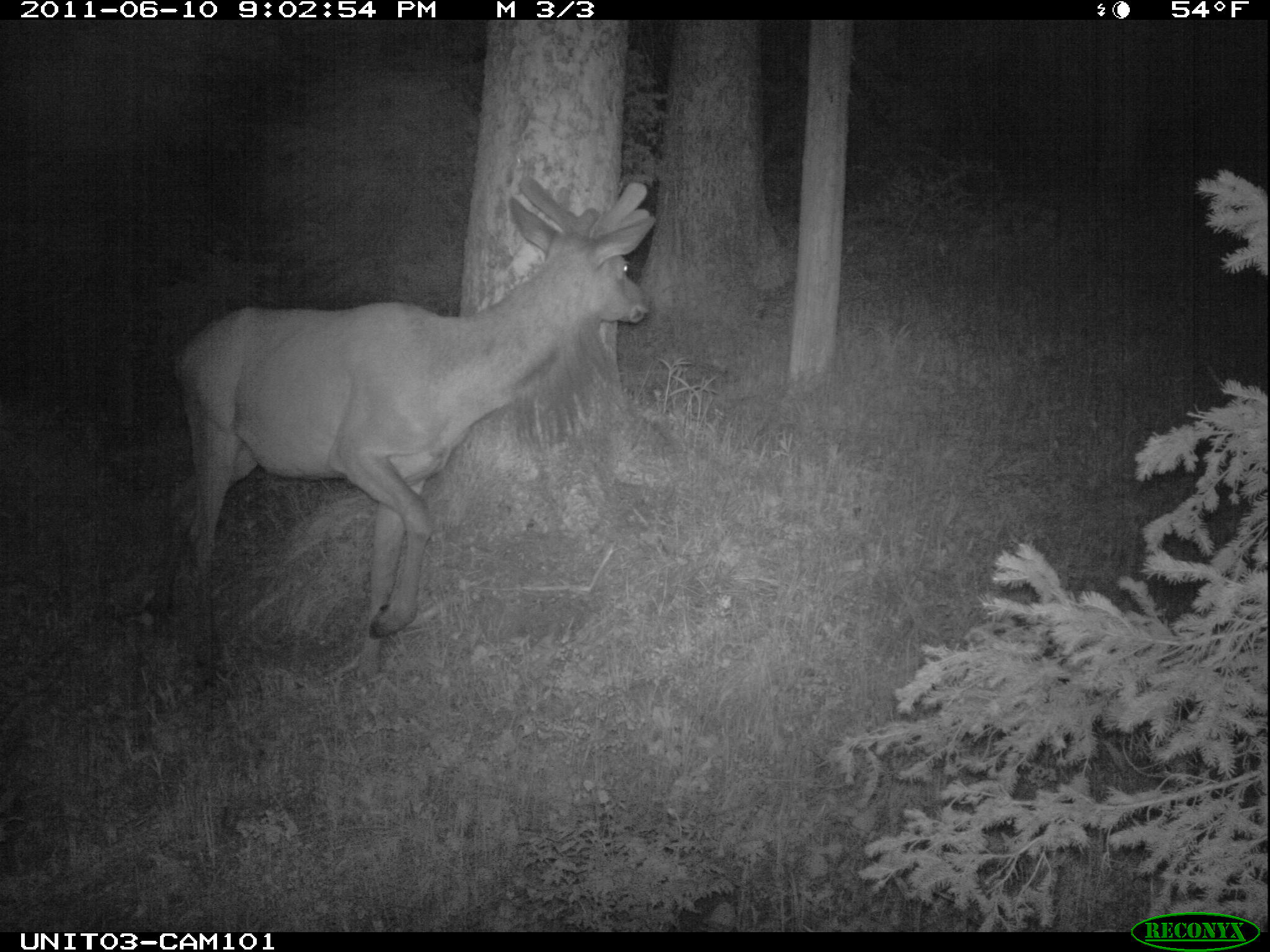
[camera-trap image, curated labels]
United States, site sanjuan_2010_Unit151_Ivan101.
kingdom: Animalia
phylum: Chordata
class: Mammalia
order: Artiodactyla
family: Cervidae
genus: Cervus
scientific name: Cervus elaphus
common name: red deer